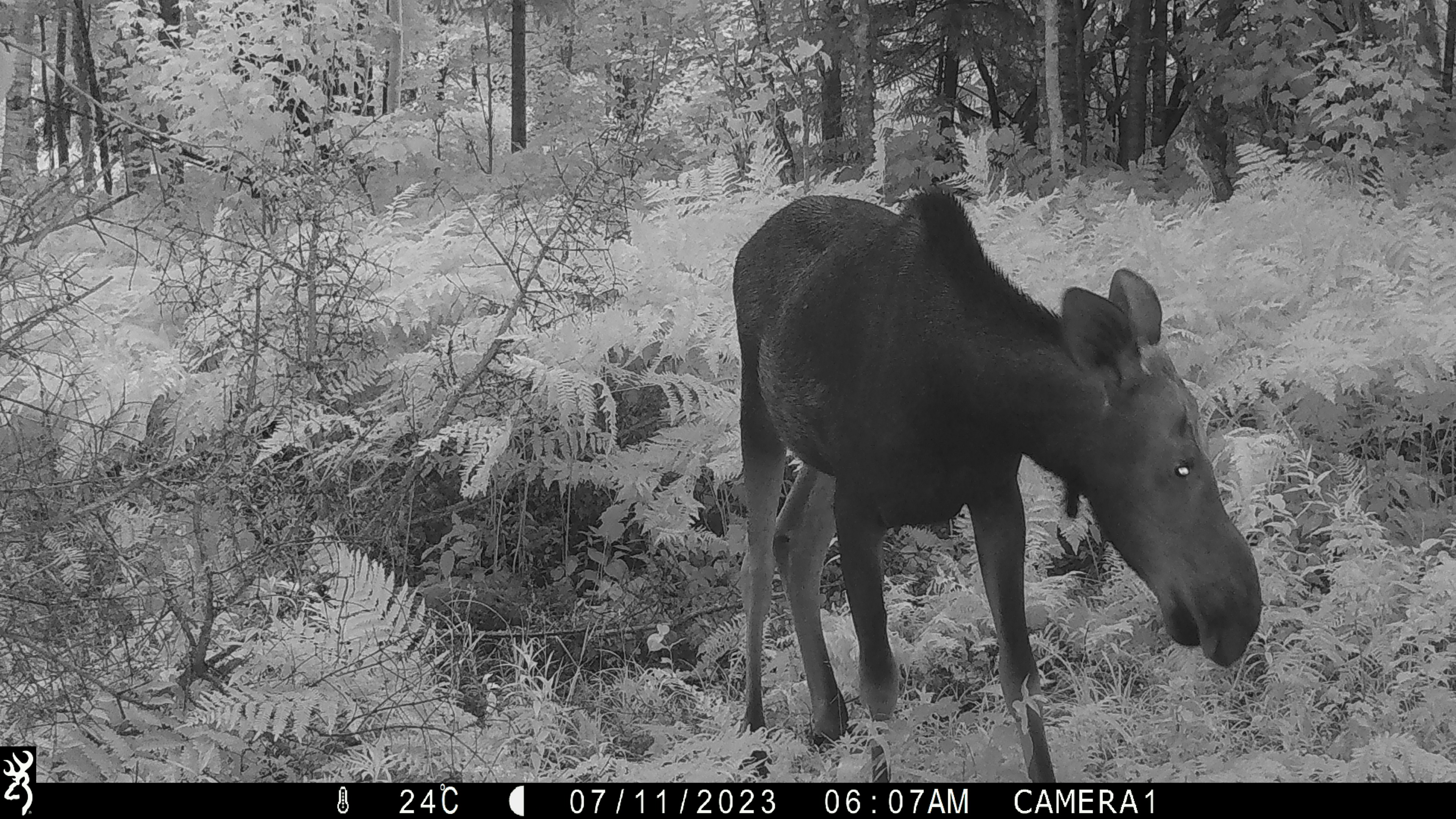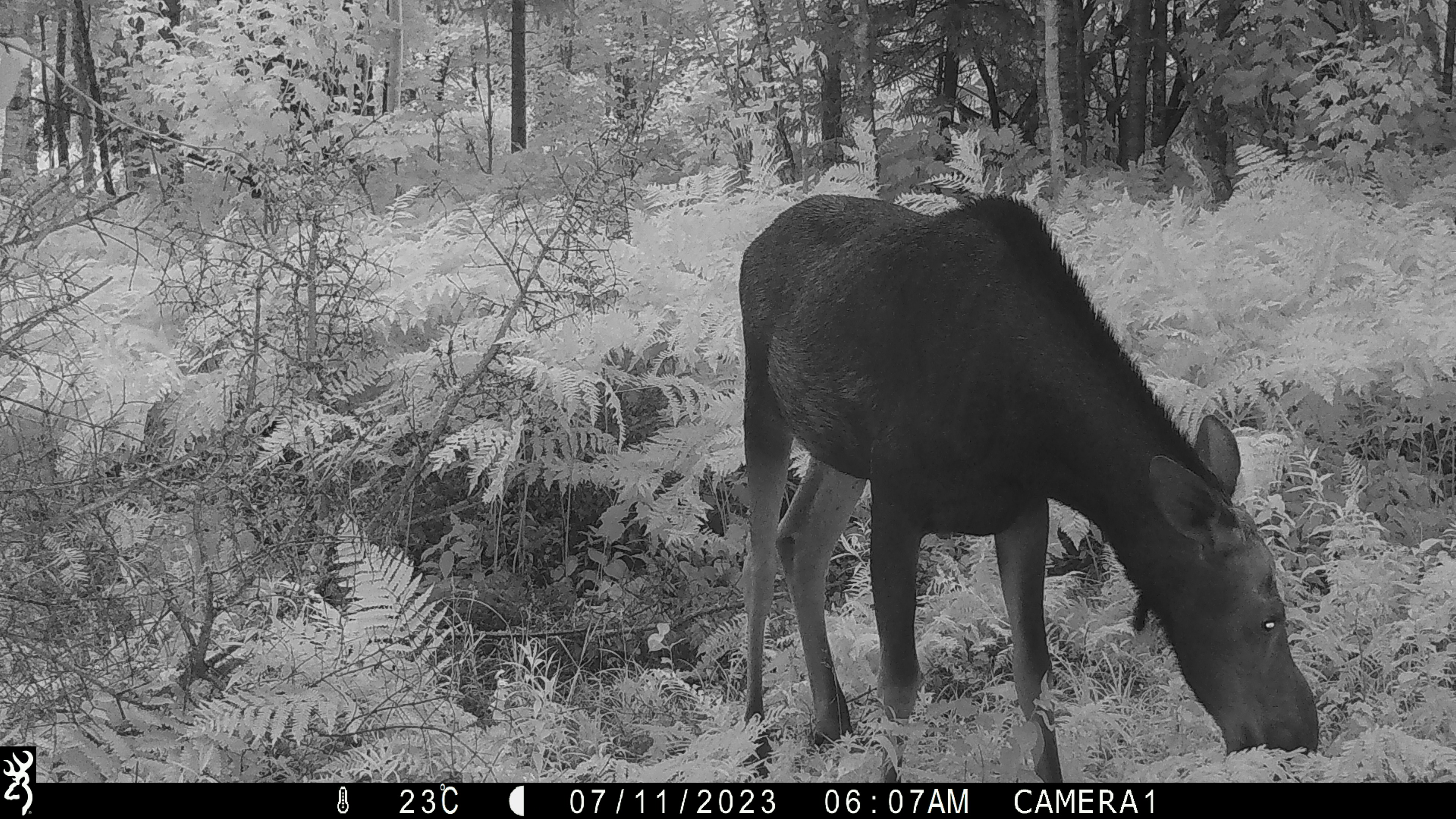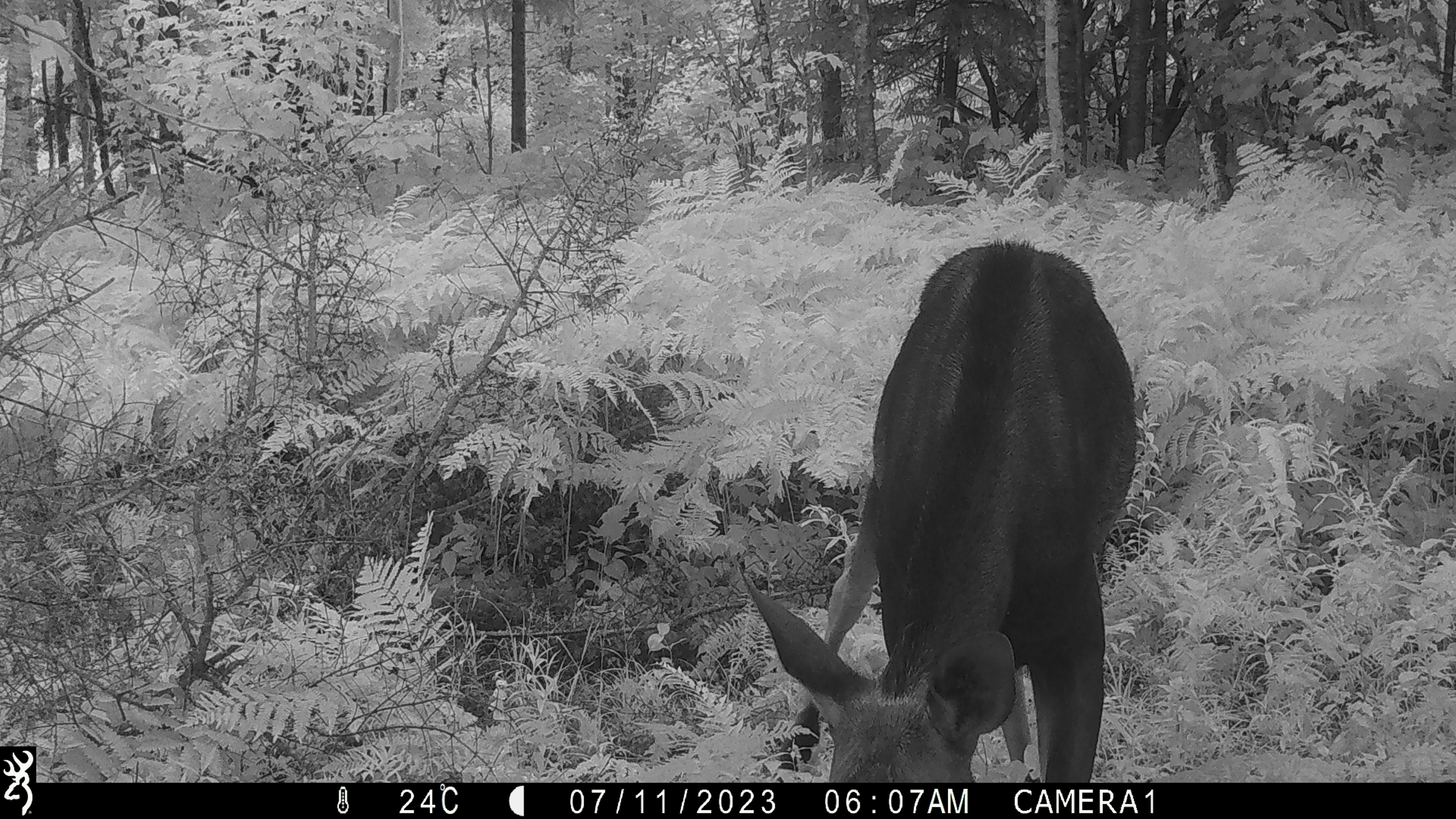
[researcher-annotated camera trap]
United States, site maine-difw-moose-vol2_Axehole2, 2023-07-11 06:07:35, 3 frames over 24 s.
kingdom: Animalia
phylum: Chordata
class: Mammalia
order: Artiodactyla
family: Cervidae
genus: Alces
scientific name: Alces alces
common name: moose